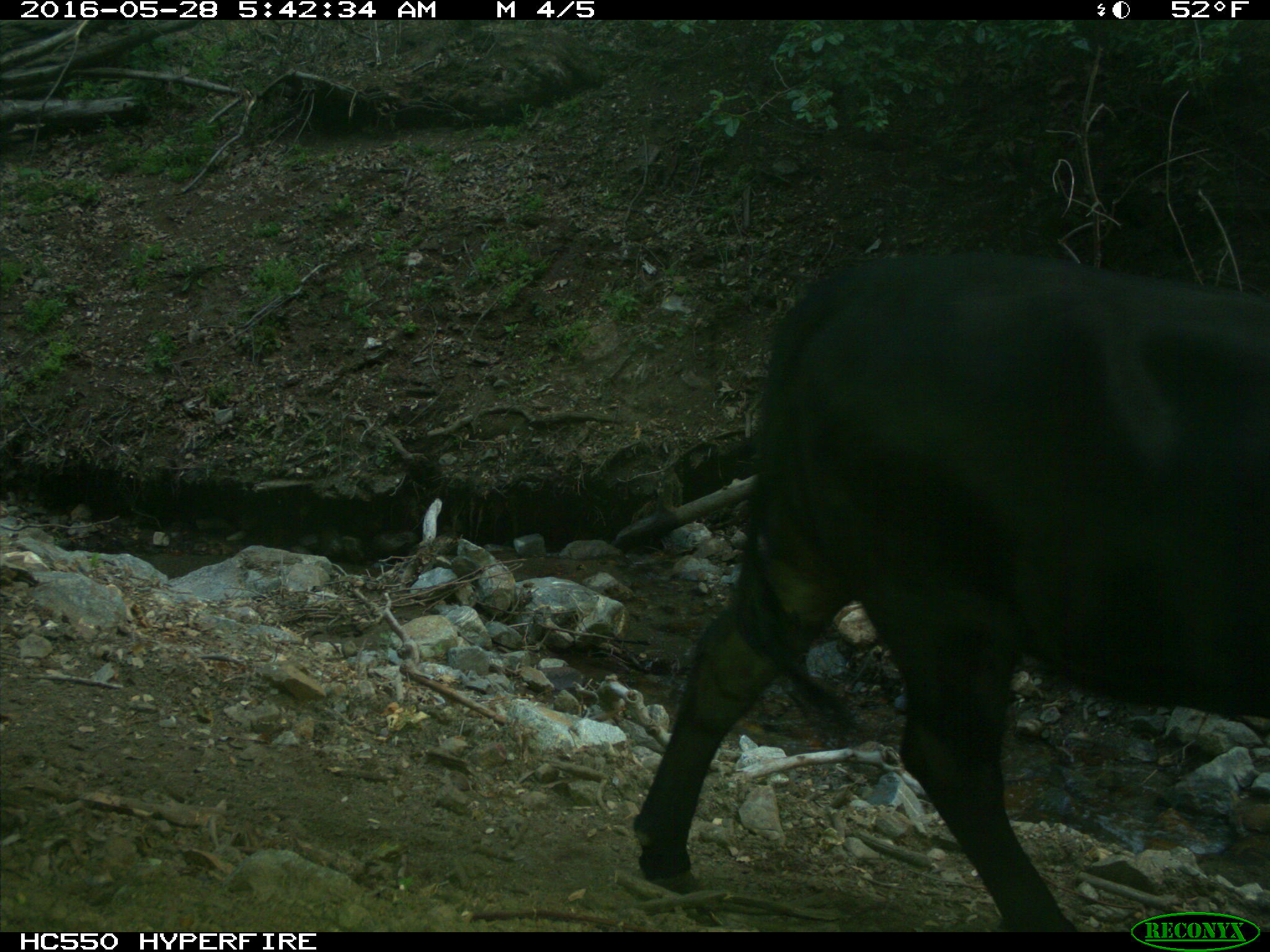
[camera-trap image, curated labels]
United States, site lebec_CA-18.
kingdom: Animalia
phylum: Chordata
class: Mammalia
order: Artiodactyla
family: Bovidae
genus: Bos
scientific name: Bos taurus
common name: domestic cow